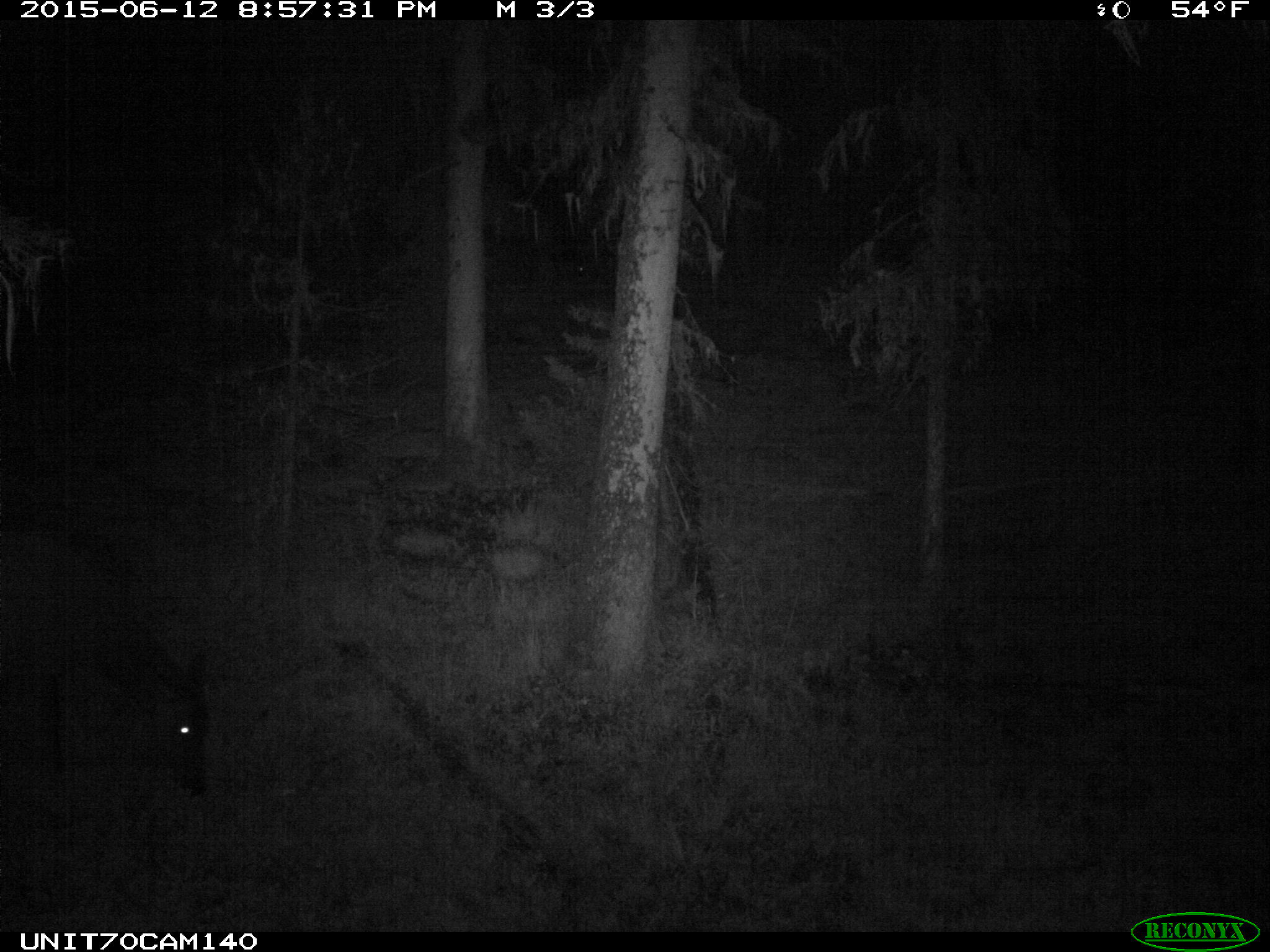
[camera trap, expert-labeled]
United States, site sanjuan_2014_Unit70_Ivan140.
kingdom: Animalia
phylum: Chordata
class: Mammalia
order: Artiodactyla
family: Cervidae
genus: Cervus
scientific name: Cervus elaphus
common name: red deer